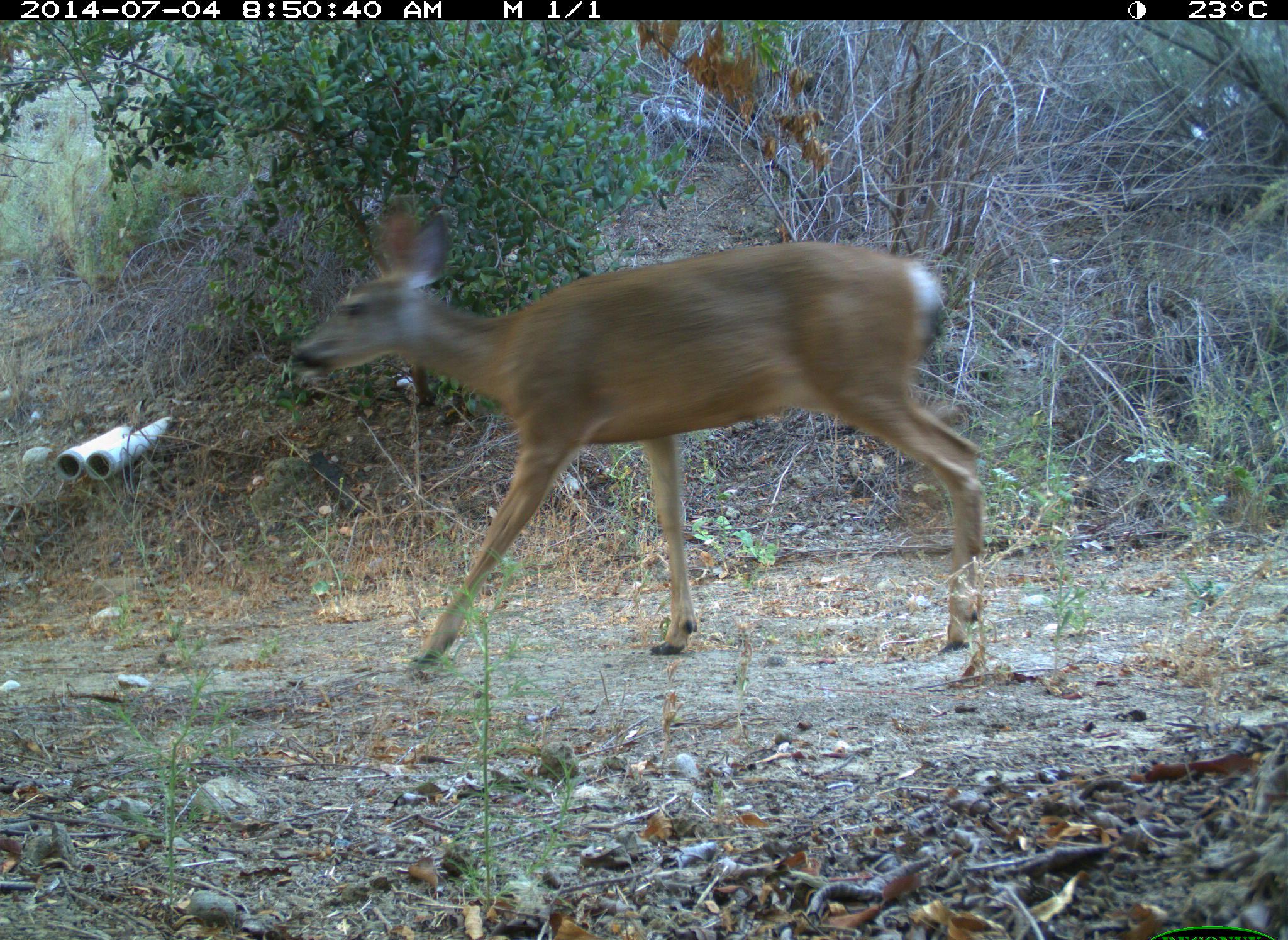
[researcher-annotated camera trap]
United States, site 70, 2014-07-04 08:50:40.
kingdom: Animalia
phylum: Chordata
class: Mammalia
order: Artiodactyla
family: Cervidae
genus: Odocoileus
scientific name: Odocoileus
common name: deer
Deer (Odocoileus).